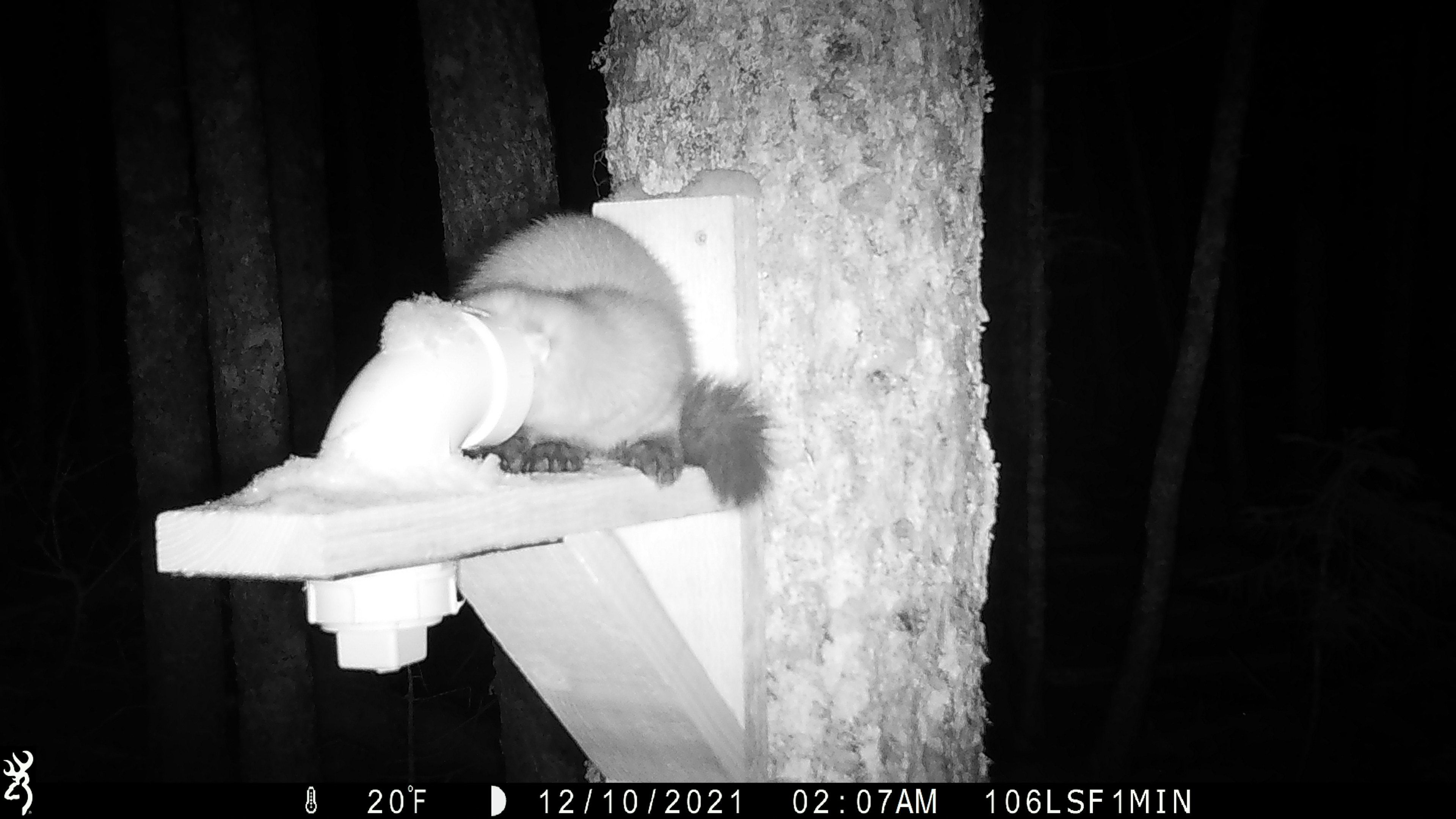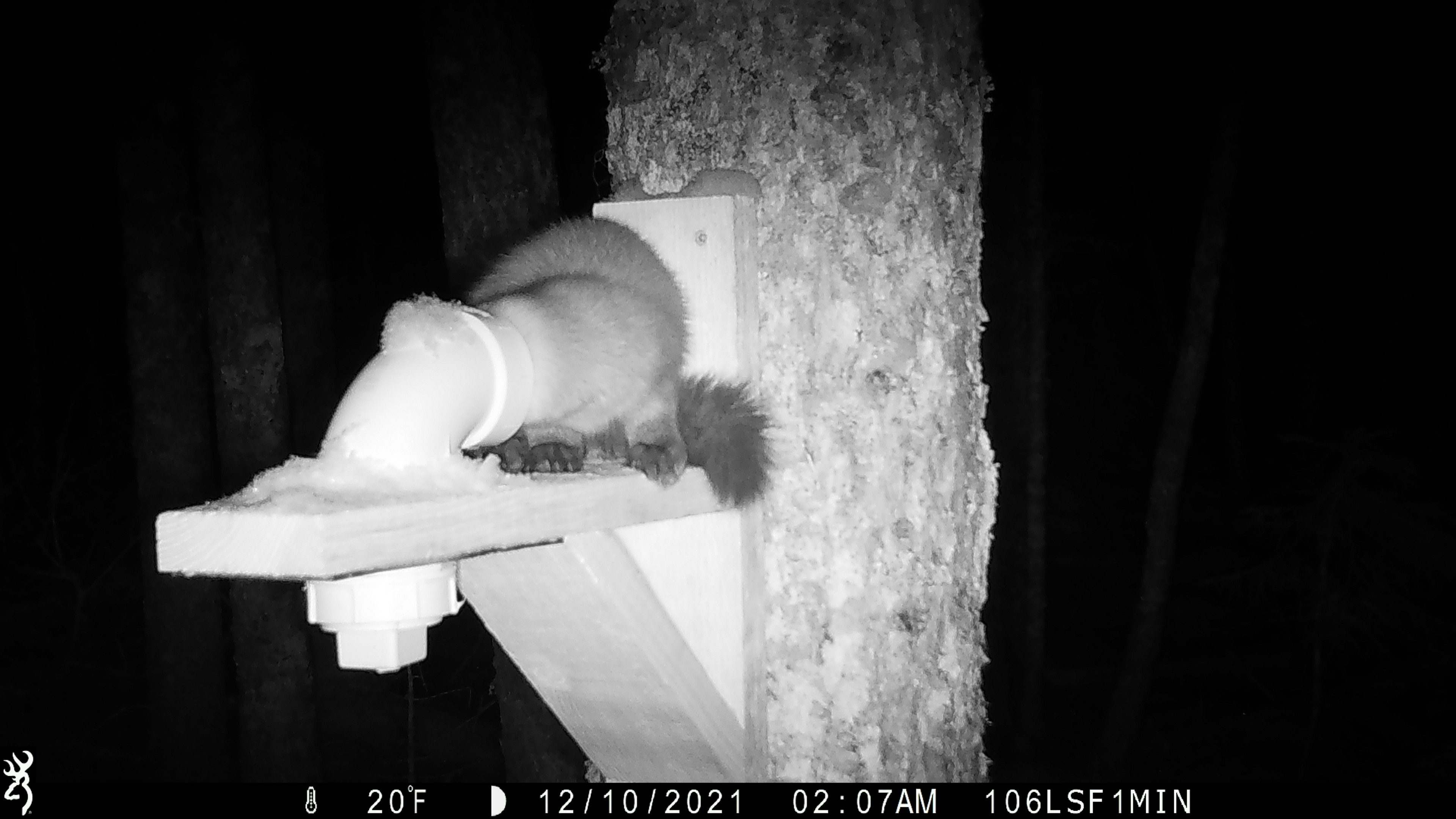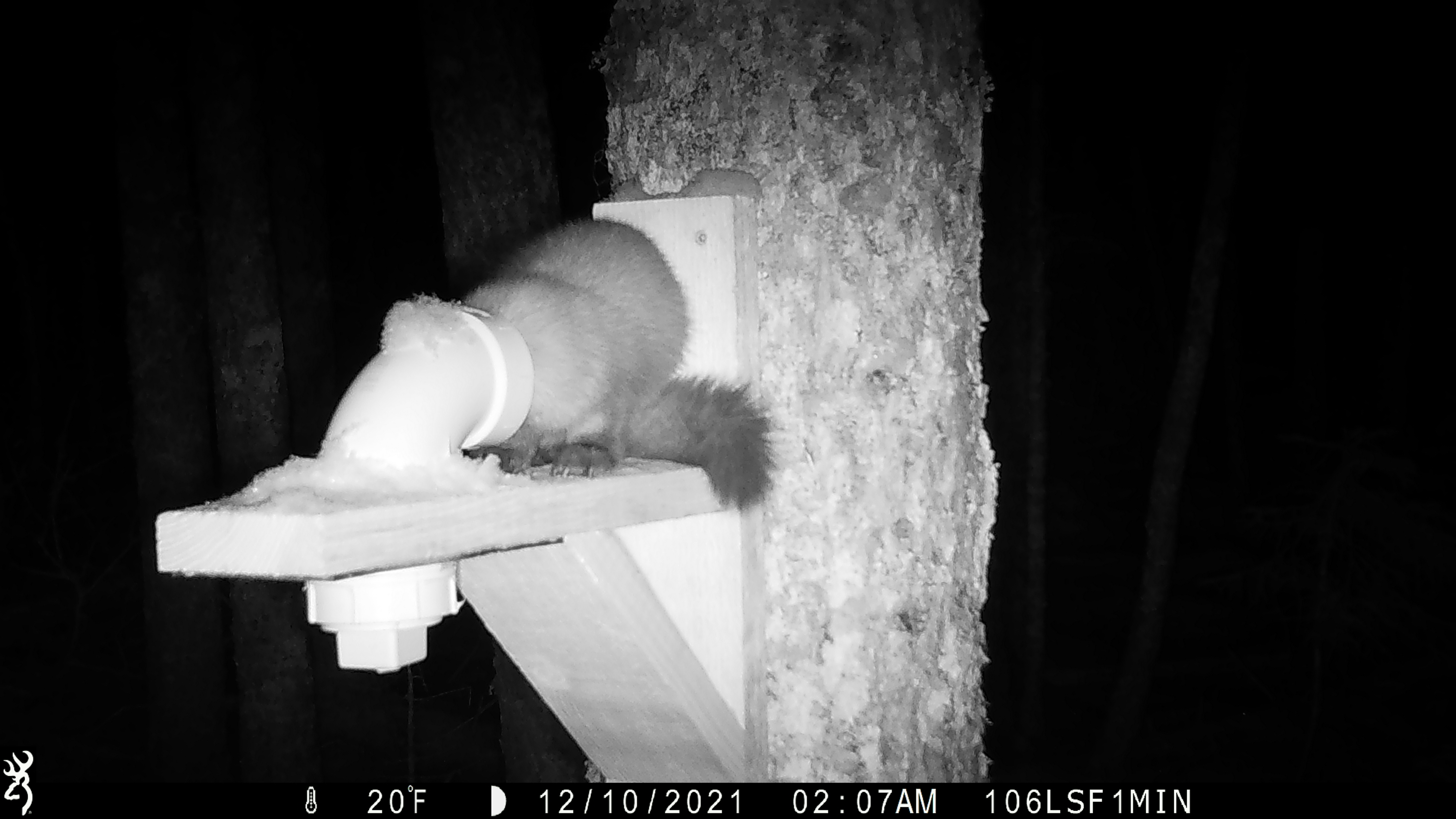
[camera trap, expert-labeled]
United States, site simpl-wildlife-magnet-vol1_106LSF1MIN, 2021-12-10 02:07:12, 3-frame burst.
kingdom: Animalia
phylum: Chordata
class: Mammalia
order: Carnivora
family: Mustelidae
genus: Martes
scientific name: Martes americana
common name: american marten